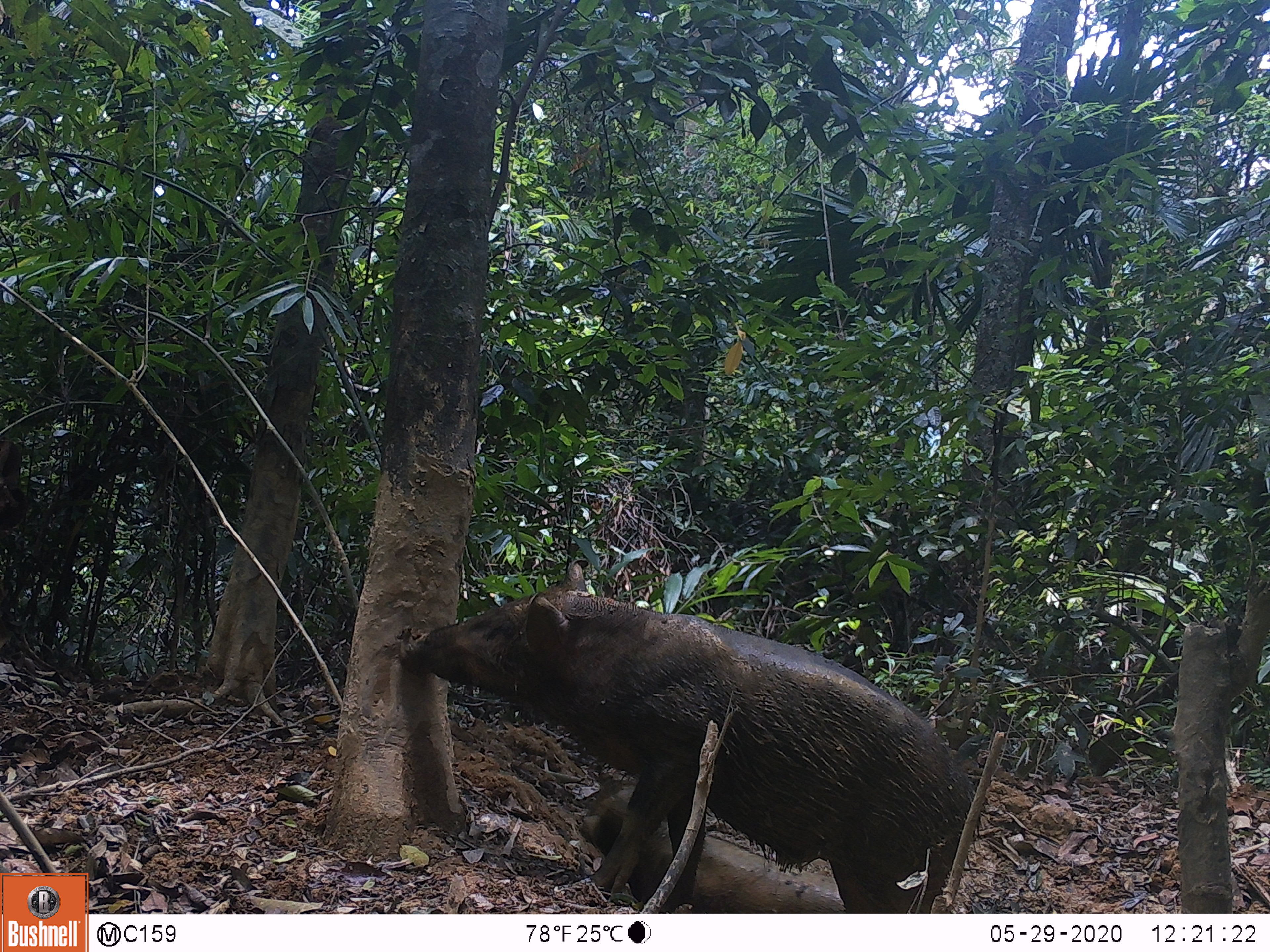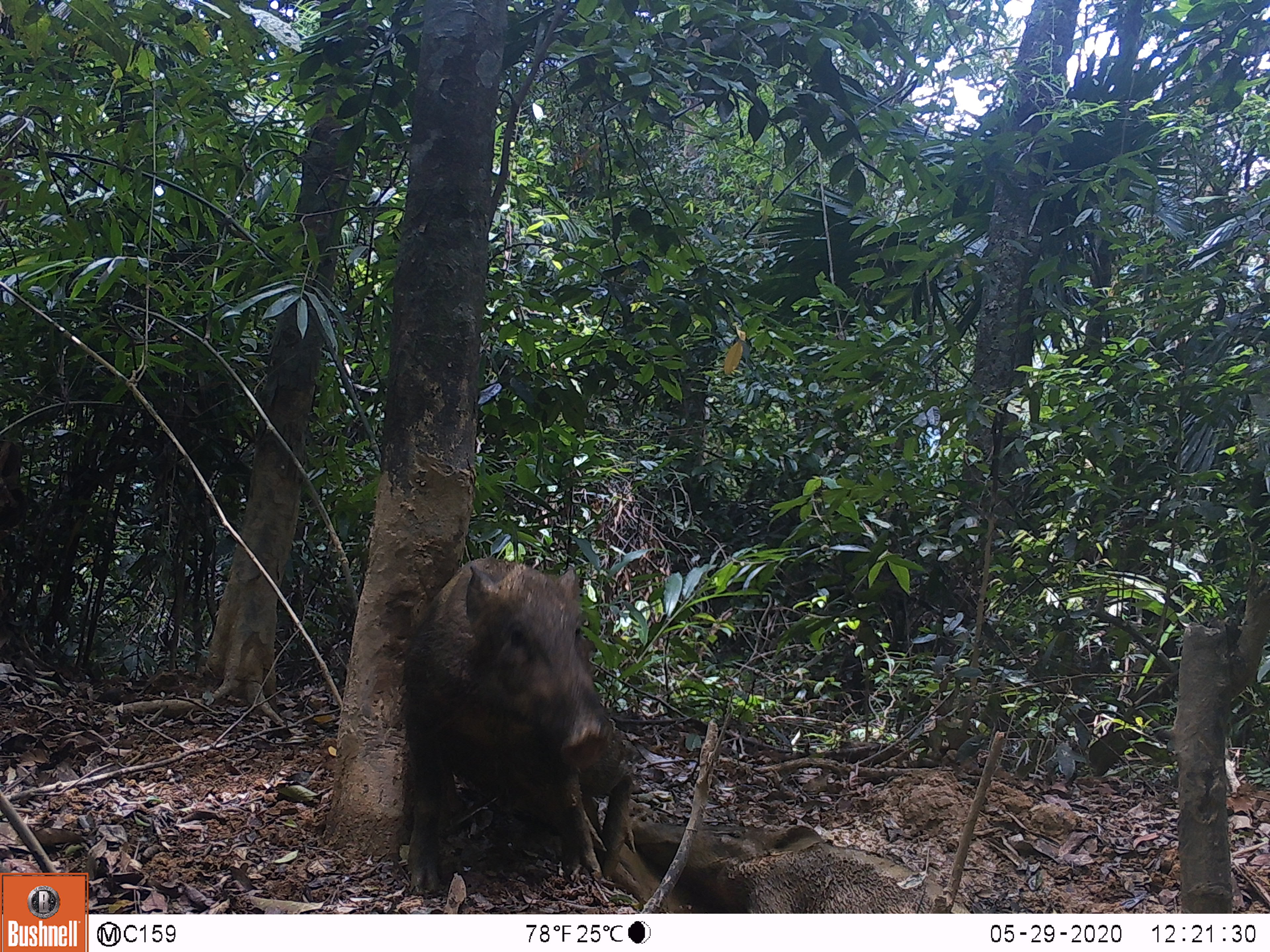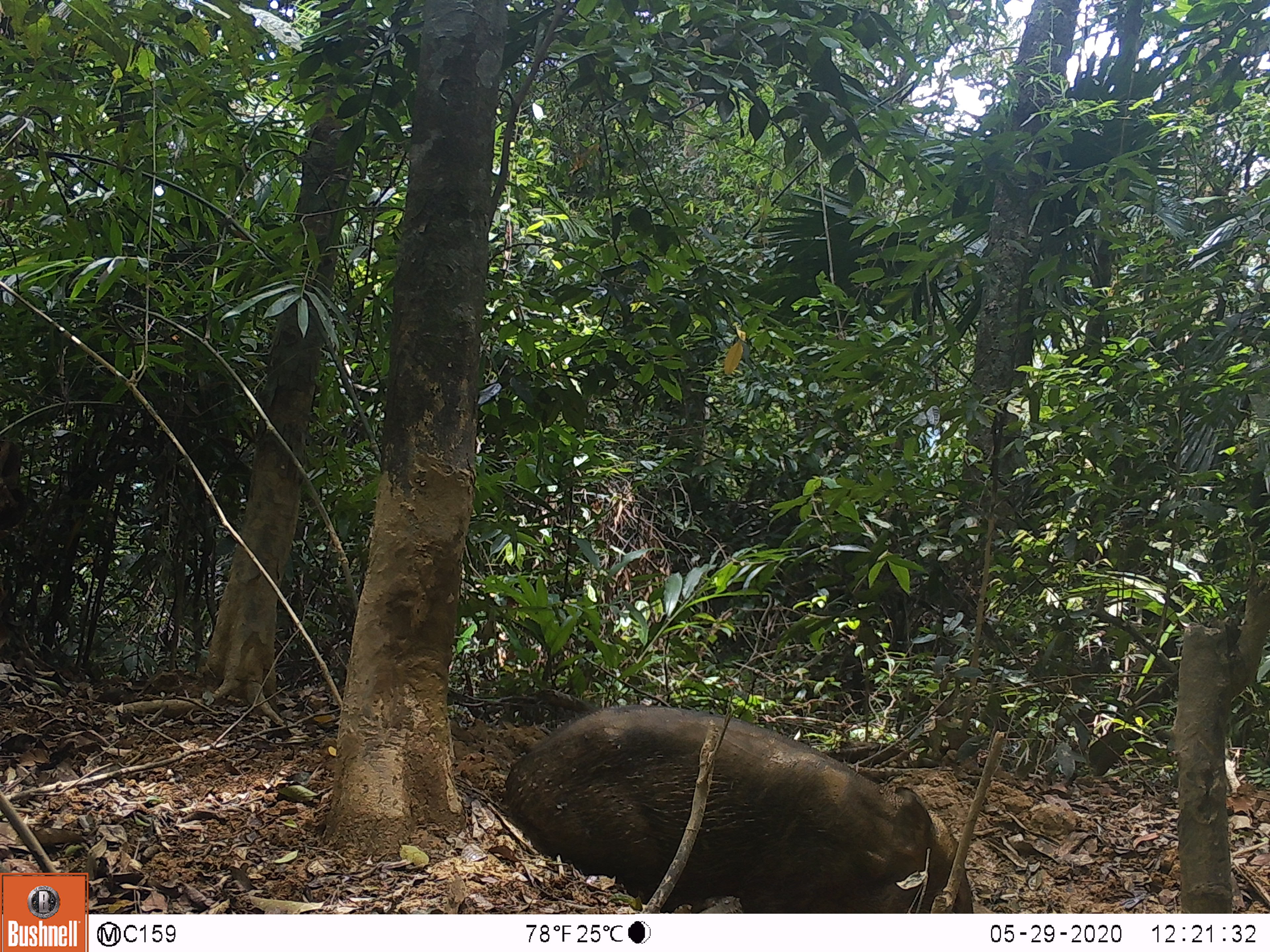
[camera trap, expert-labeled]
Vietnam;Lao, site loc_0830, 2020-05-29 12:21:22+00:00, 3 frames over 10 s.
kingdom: Animalia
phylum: Chordata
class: Mammalia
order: Artiodactyla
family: Suidae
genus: Sus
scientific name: Sus scrofa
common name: eurasian wild pig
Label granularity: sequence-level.